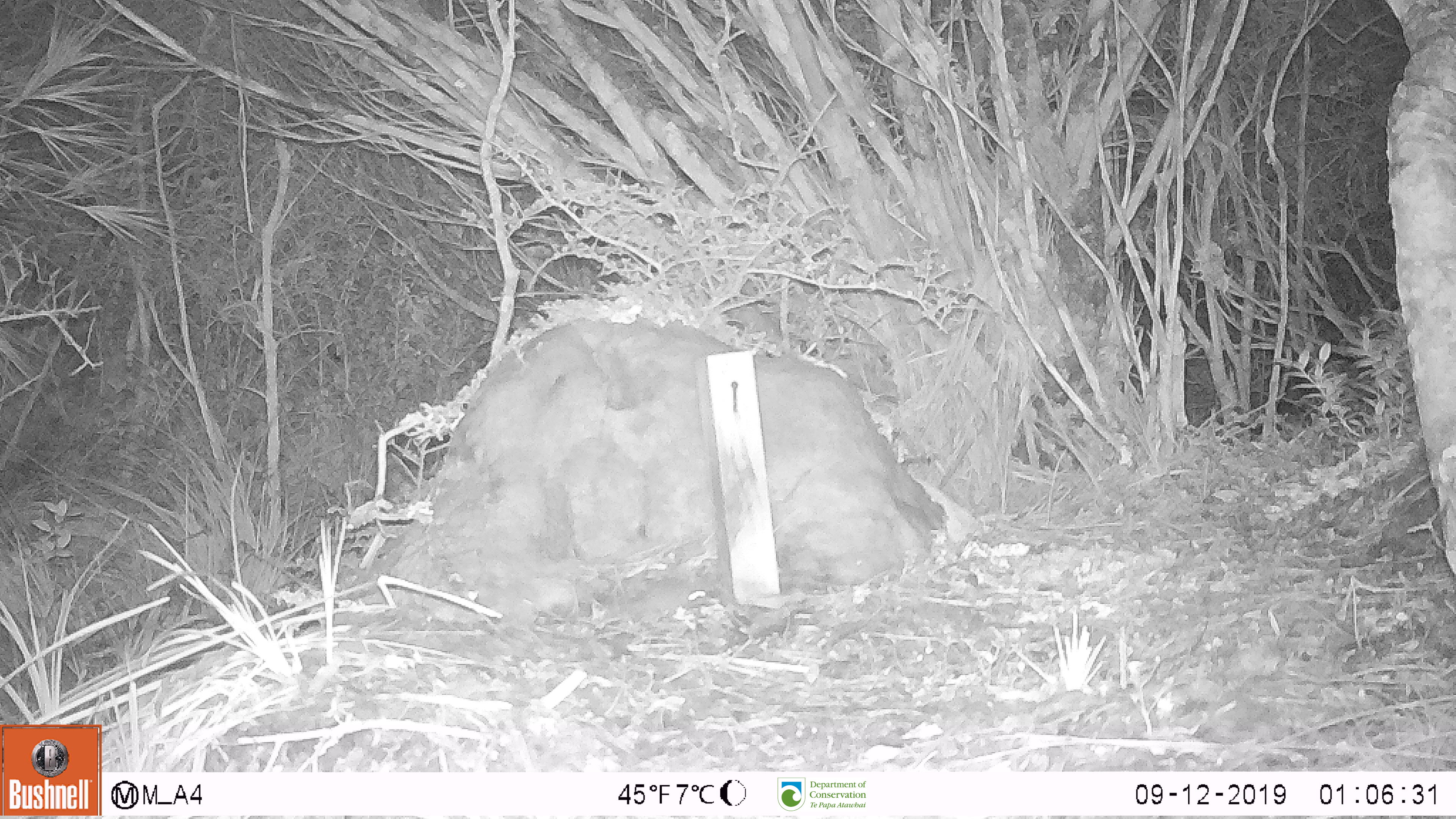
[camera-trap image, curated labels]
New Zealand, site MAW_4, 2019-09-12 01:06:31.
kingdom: Animalia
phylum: Chordata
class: Mammalia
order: Rodentia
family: Muridae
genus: Mus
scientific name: Mus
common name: mouse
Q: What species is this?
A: Mouse (Mus).